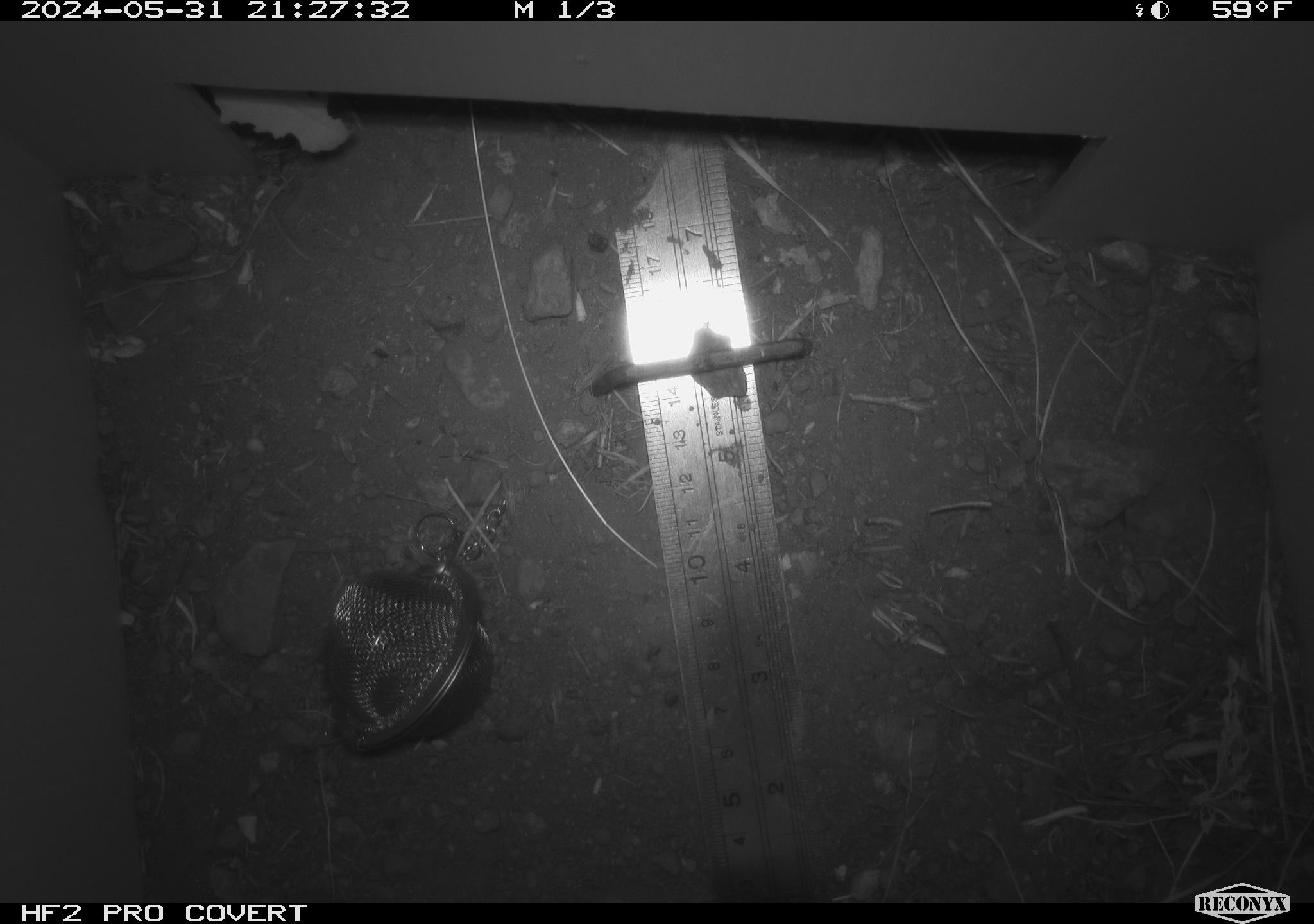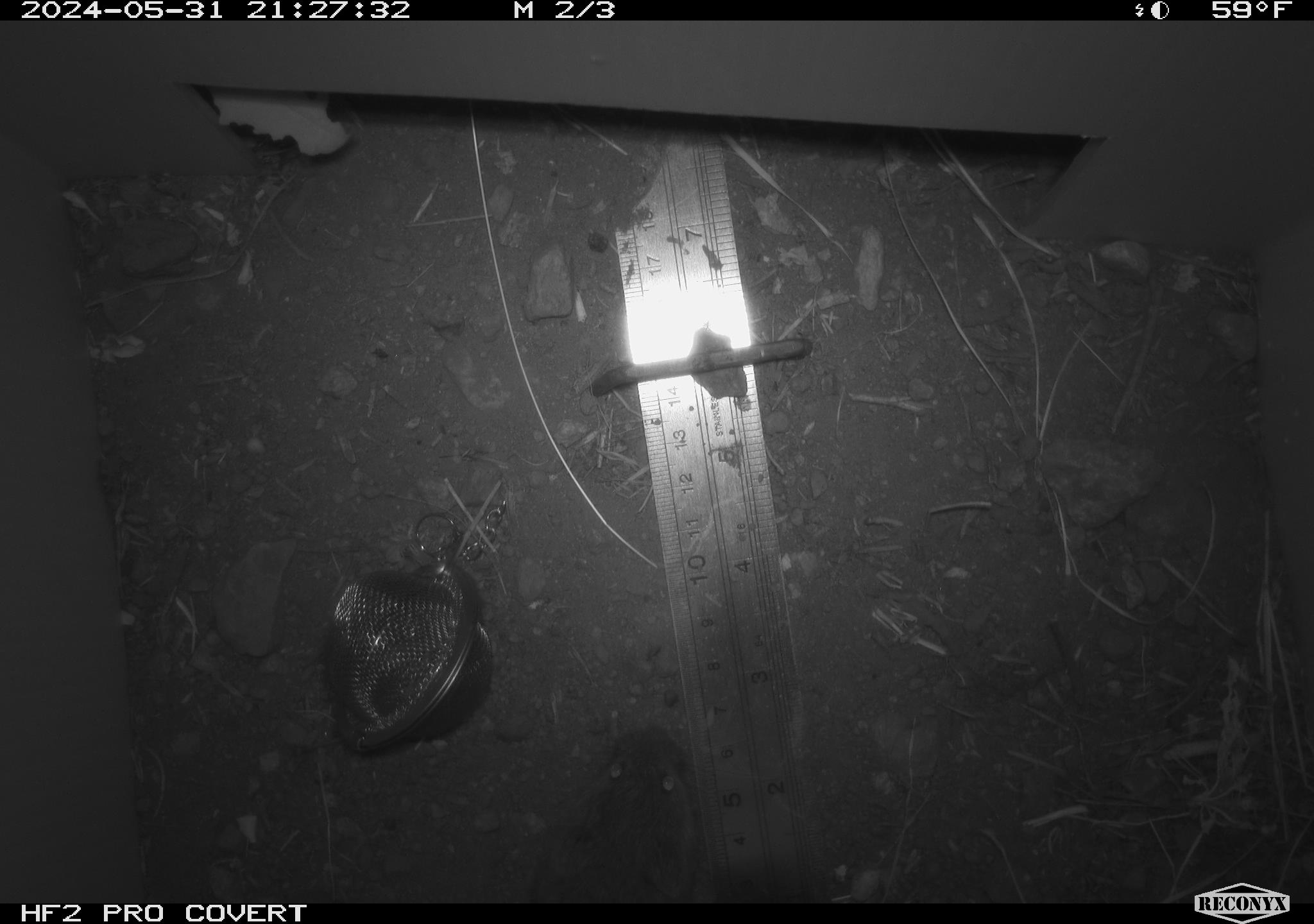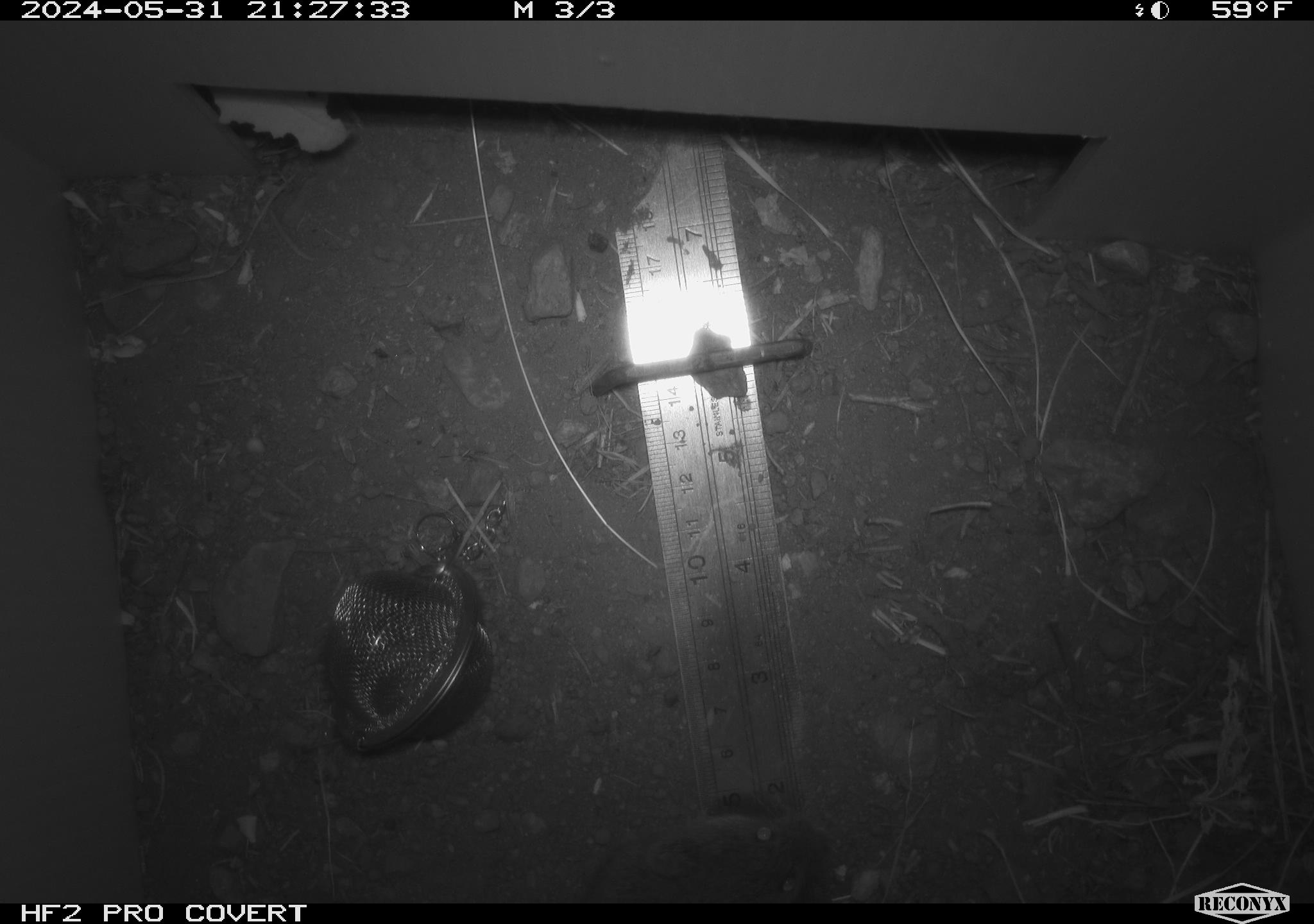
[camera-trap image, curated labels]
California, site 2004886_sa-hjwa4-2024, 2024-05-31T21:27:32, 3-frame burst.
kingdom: Animalia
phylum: Chordata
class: Mammalia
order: Rodentia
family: Cricetidae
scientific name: Cricetidae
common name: hamsters, voles, lemmings, and allies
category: cricetidae family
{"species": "cricetidae family (hamsters, voles, lemmings, and allies) (Cricetidae)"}